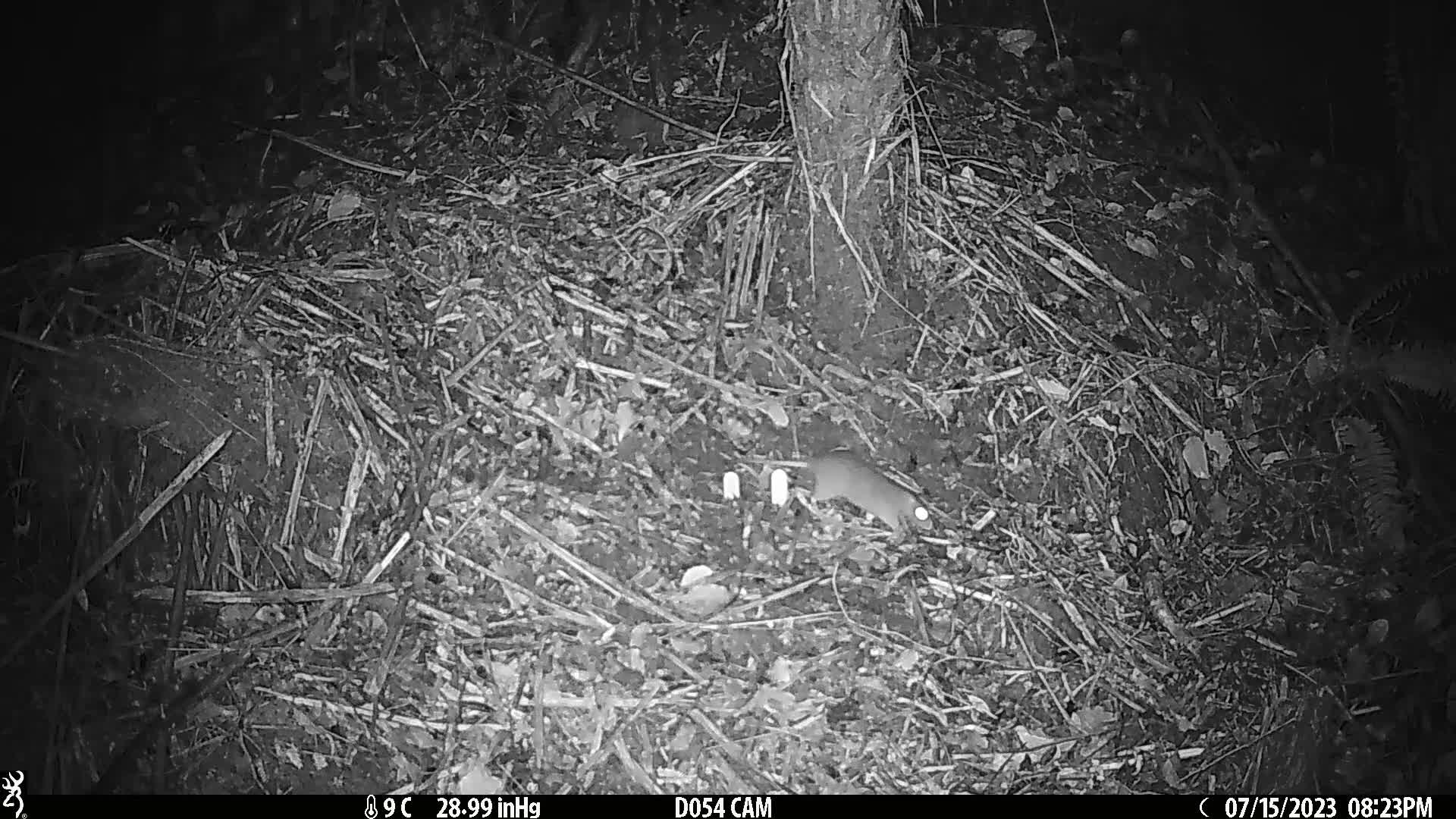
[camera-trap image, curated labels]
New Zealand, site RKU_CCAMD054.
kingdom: Animalia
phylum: Chordata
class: Mammalia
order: Rodentia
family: Muridae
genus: Rattus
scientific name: Rattus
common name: rat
Rat (Rattus).